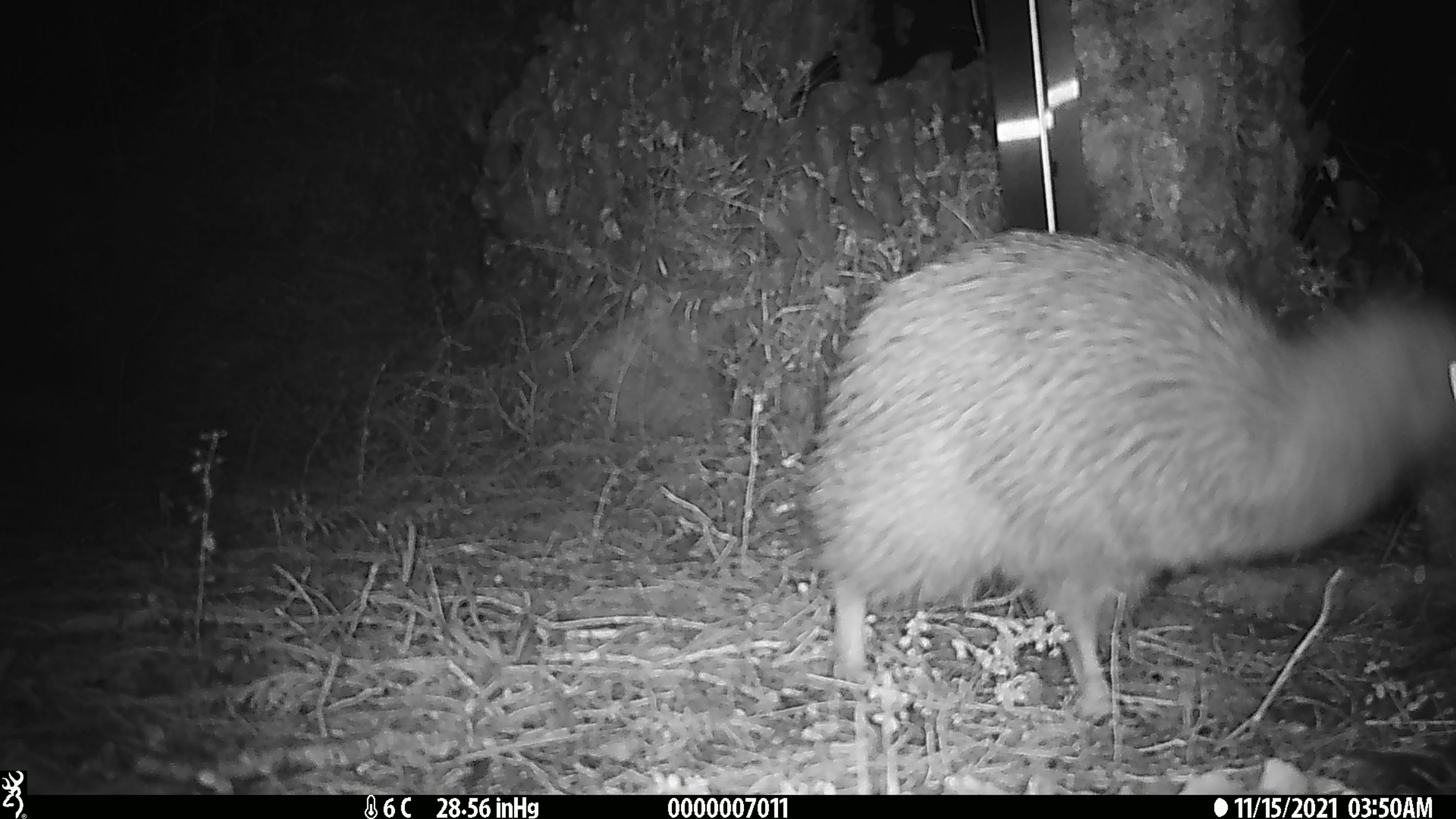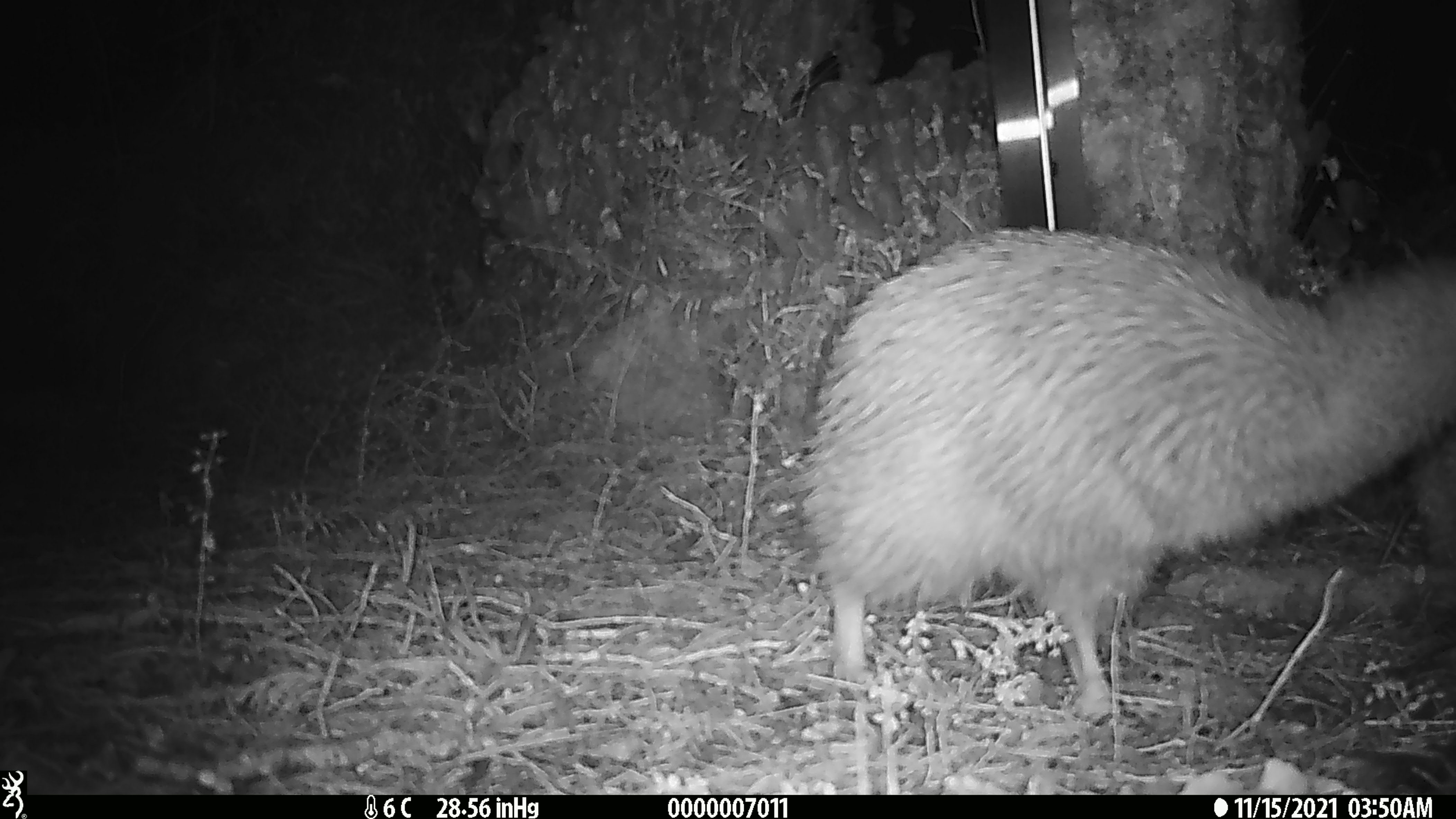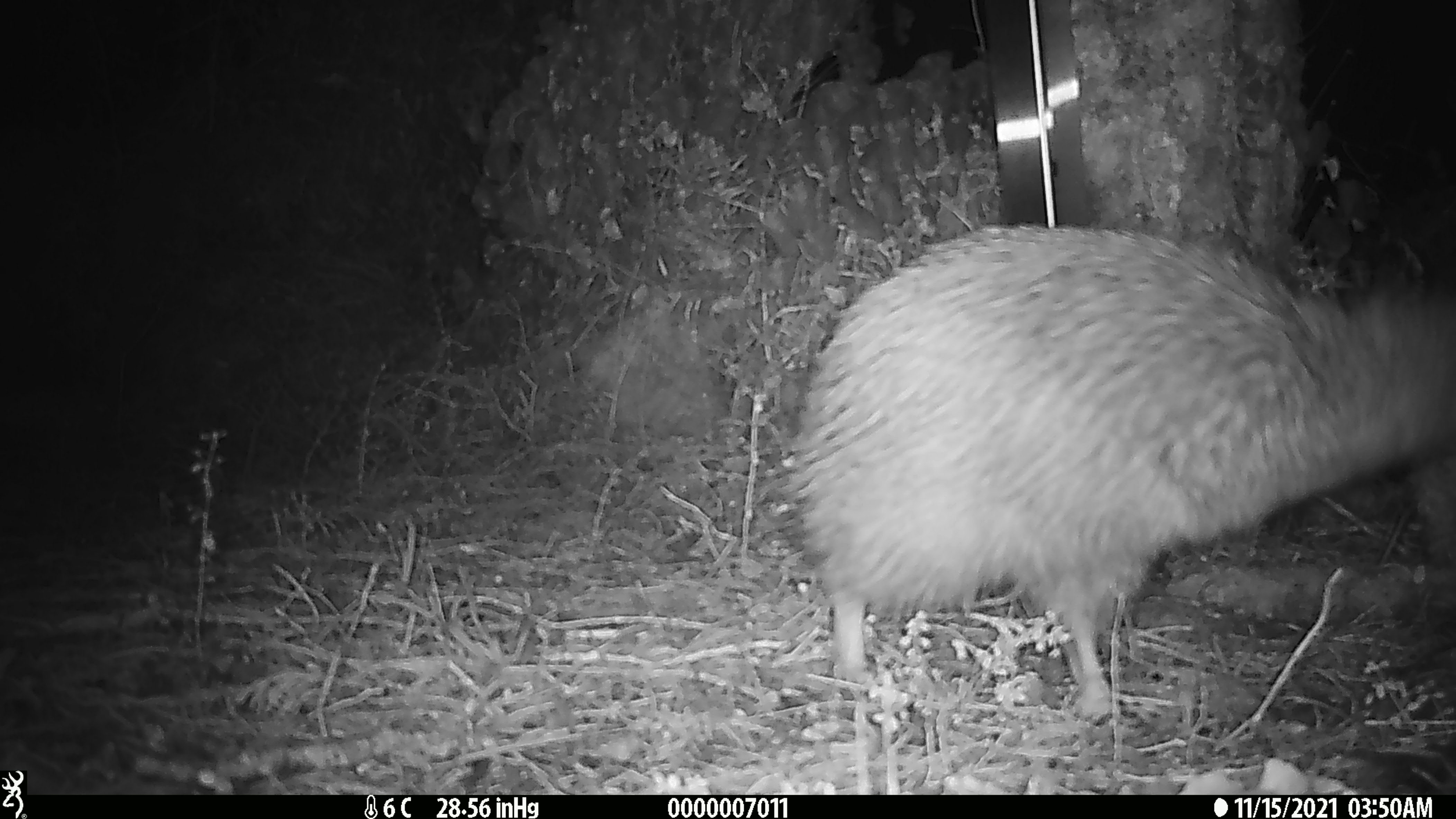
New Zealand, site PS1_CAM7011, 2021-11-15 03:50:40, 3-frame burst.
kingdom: Animalia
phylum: Chordata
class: Aves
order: Apterygiformes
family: Apterygidae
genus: Apteryx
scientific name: Apteryx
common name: kiwi